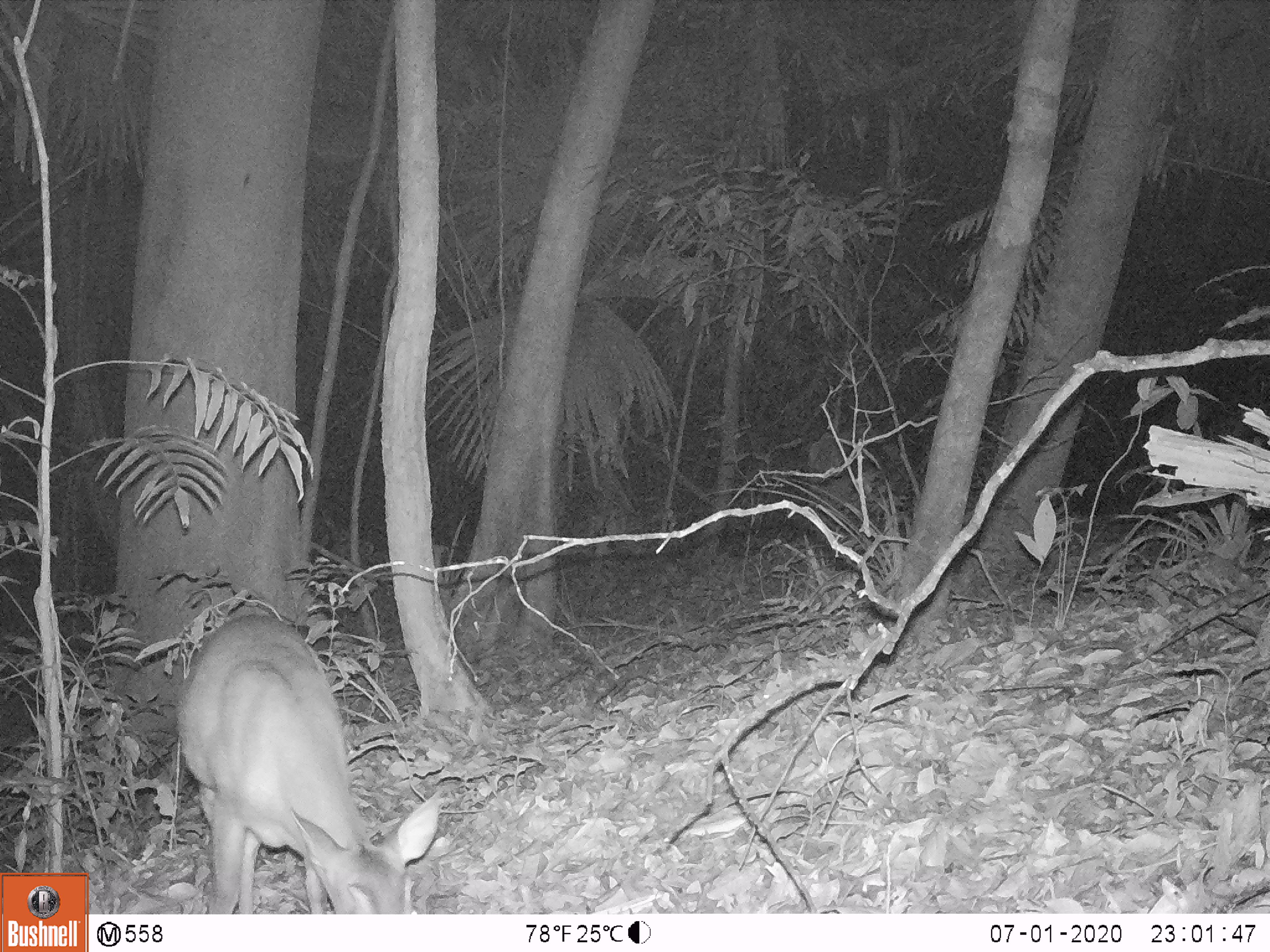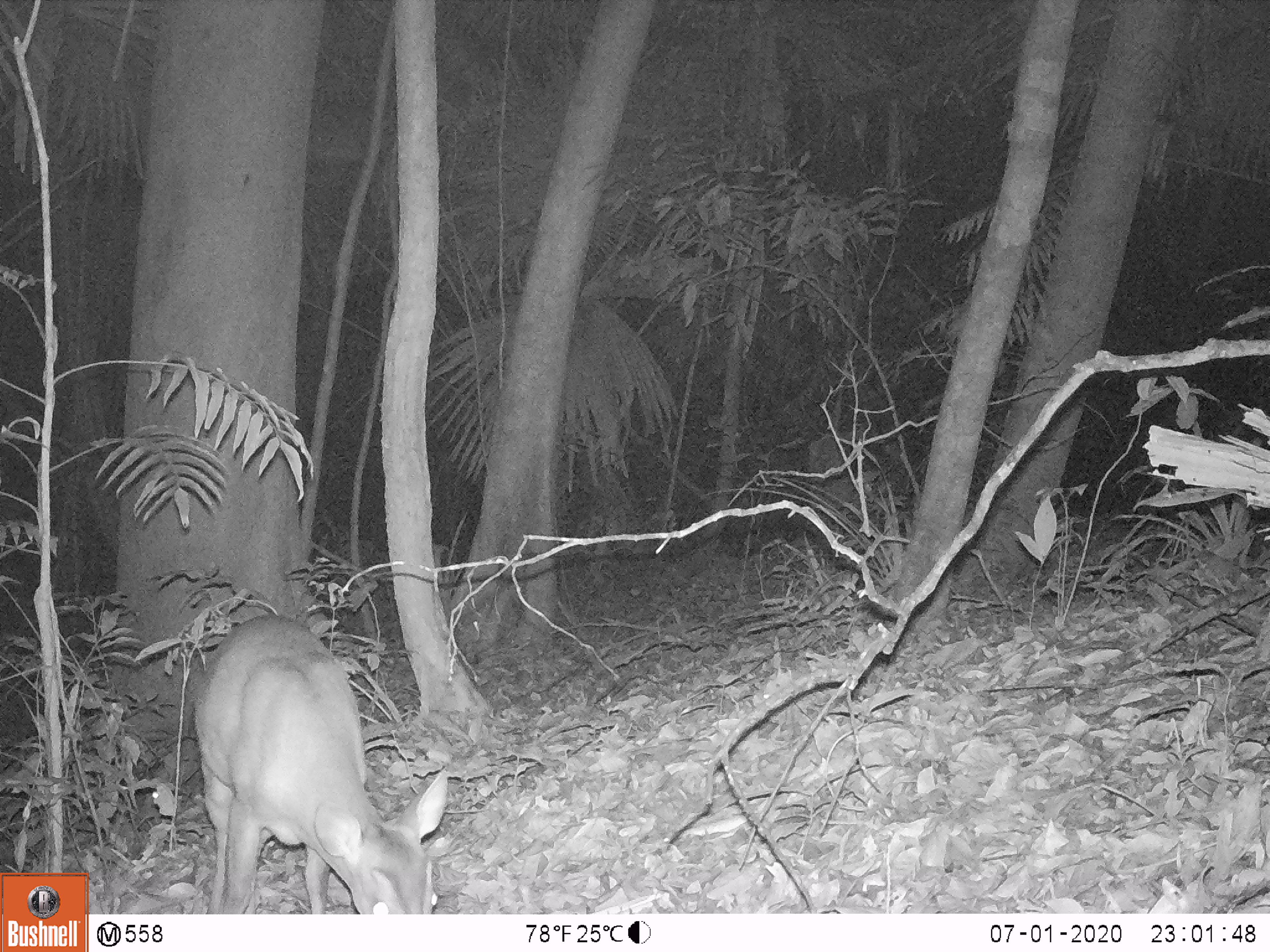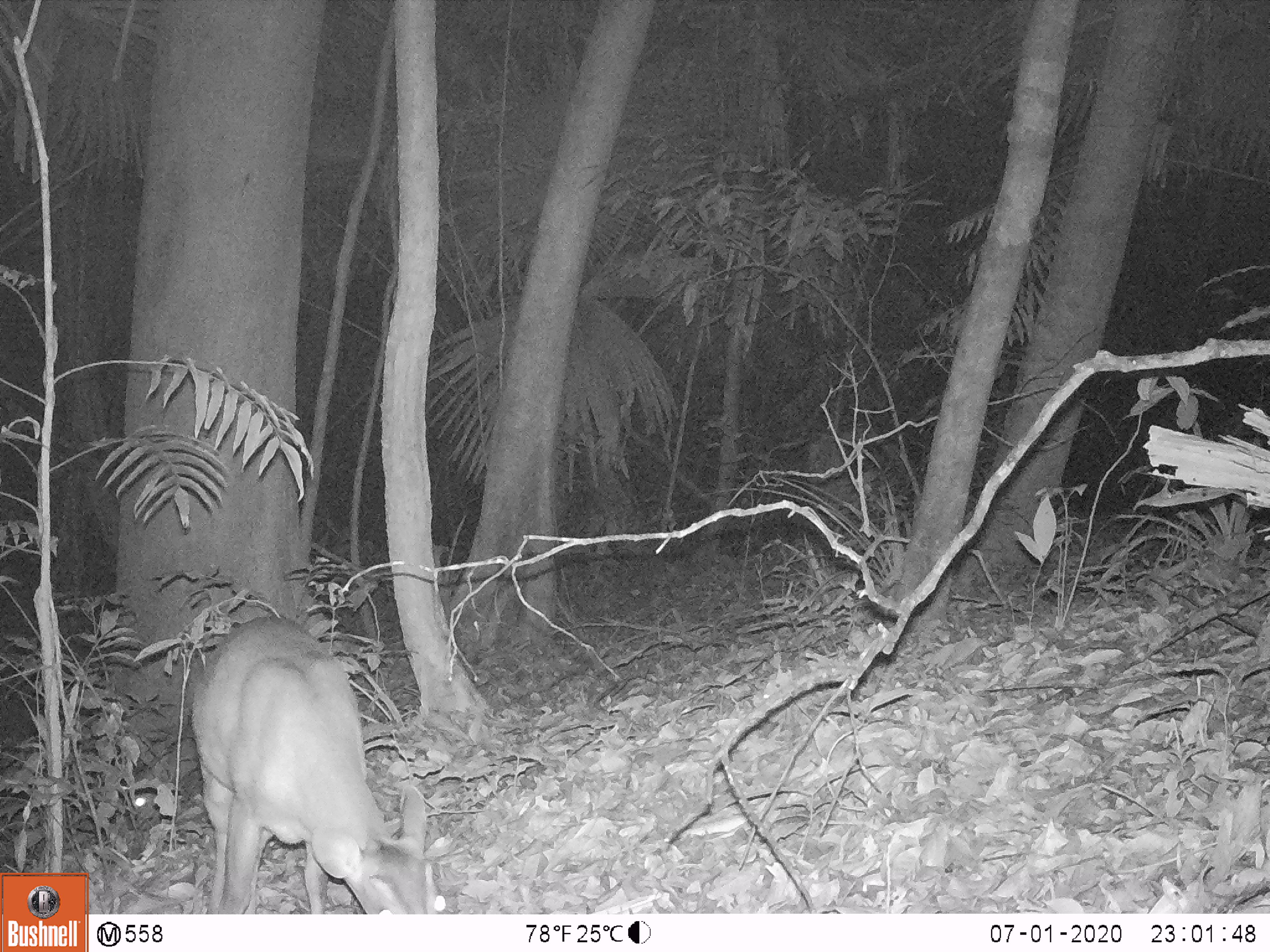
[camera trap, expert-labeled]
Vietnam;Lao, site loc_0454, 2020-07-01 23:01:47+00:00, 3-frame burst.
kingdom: Animalia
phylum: Chordata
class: Mammalia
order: Artiodactyla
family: Cervidae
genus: Muntiacus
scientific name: Muntiacus vuquangensis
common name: large-antlered muntjac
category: large antlered muntjac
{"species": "large antlered muntjac (large-antlered muntjac) (Muntiacus vuquangensis)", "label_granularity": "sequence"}